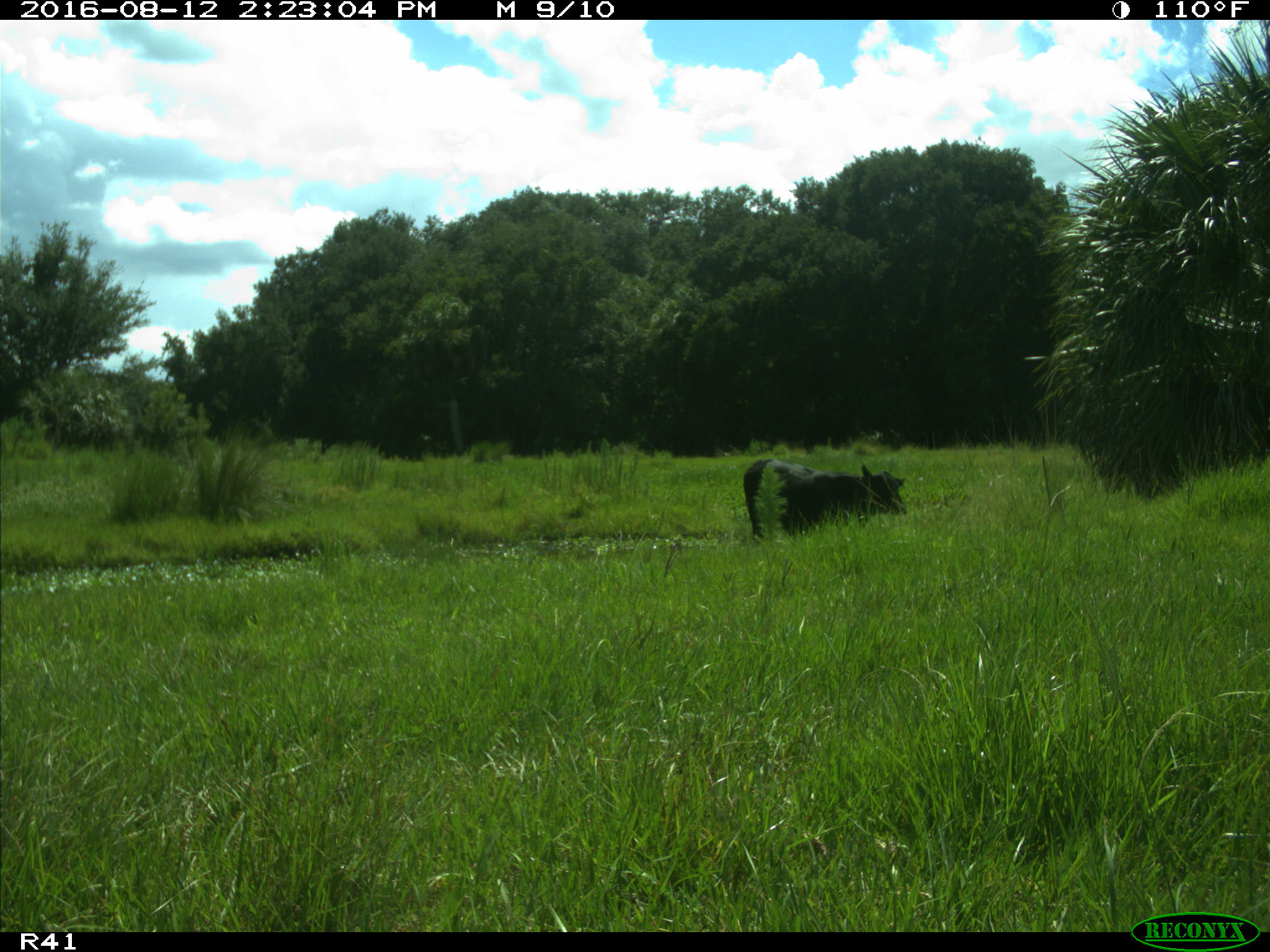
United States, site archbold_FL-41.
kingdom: Animalia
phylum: Chordata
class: Mammalia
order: Artiodactyla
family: Bovidae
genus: Bos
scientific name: Bos taurus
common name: domestic cow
Bos taurus (domestic cow).